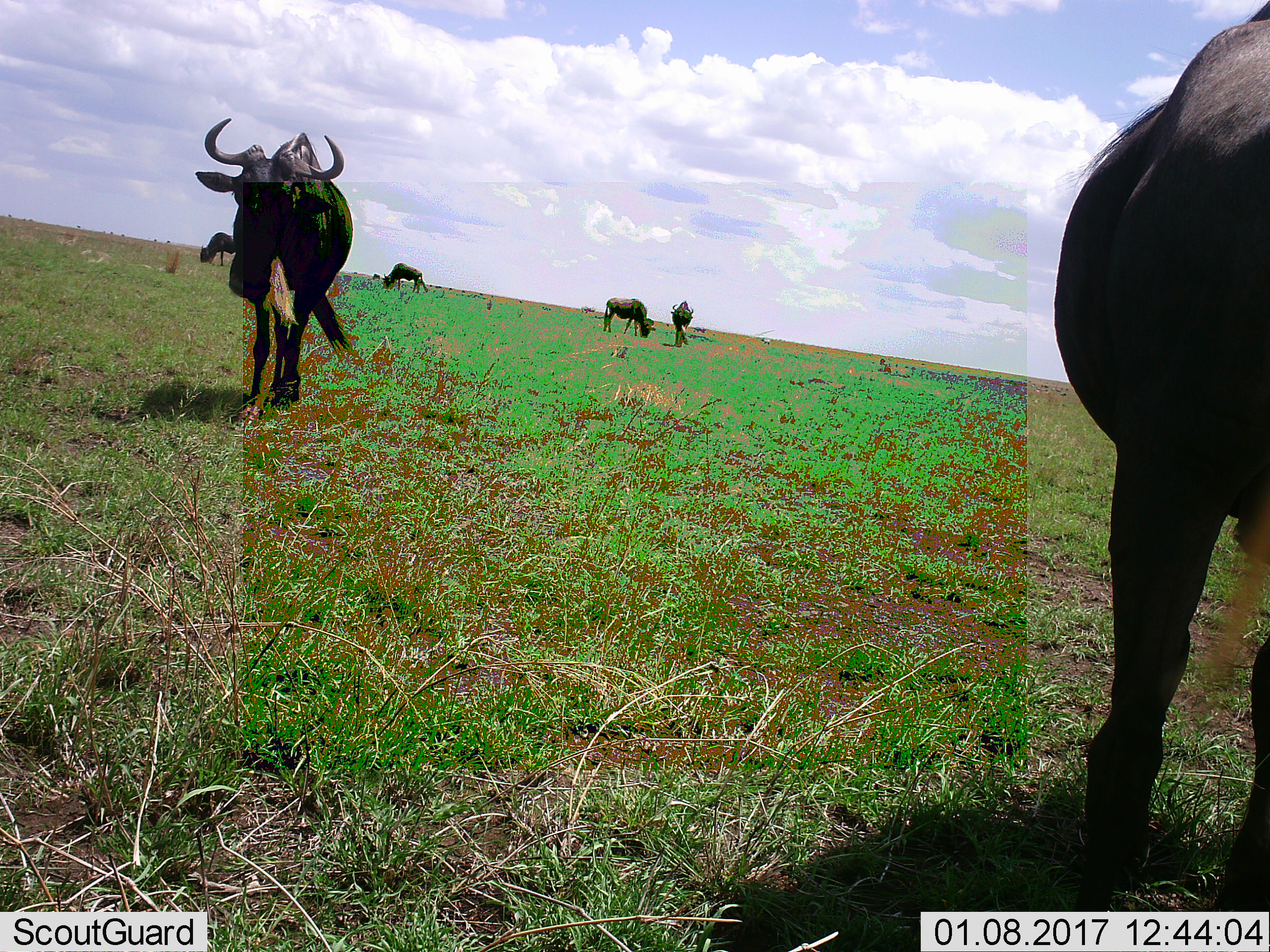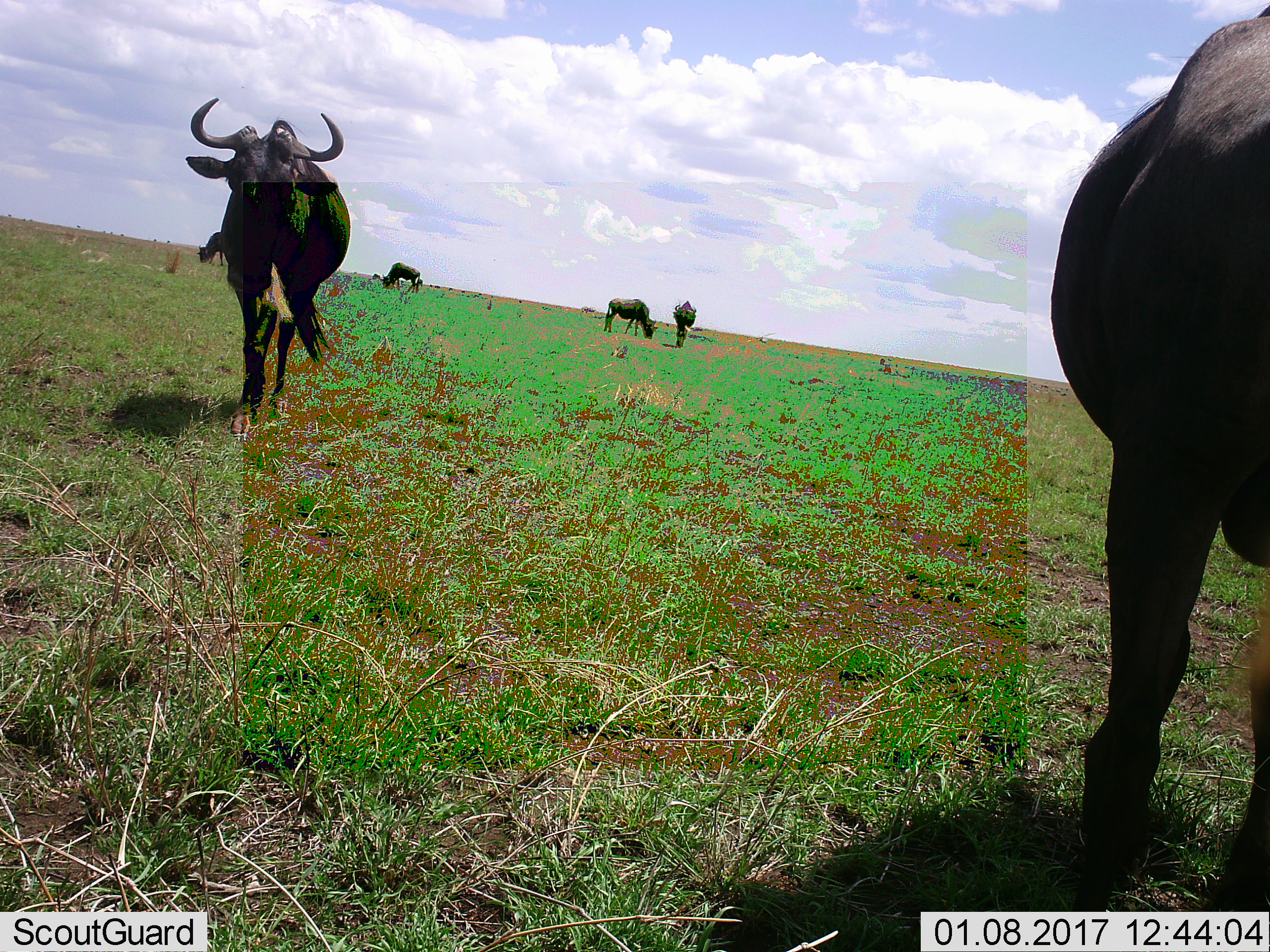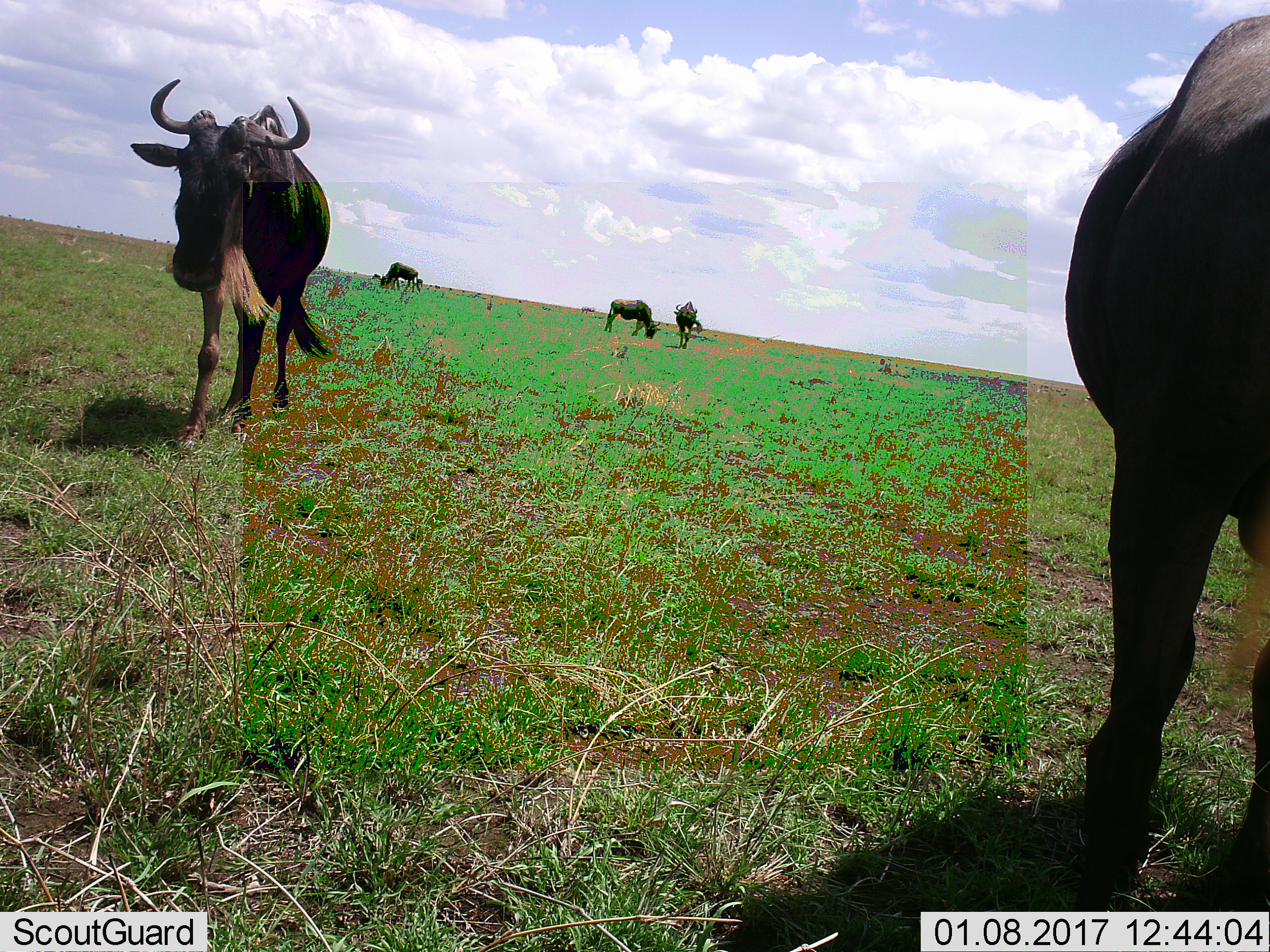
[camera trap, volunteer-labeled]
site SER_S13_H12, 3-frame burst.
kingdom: Animalia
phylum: Chordata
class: Mammalia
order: Artiodactyla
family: Bovidae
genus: Connochaetes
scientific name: Connochaetes taurinus taurinus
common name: blue wildebeest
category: wildebeestblue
Wildebeestblue (blue wildebeest) (Connochaetes taurinus taurinus), count 6. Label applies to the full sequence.